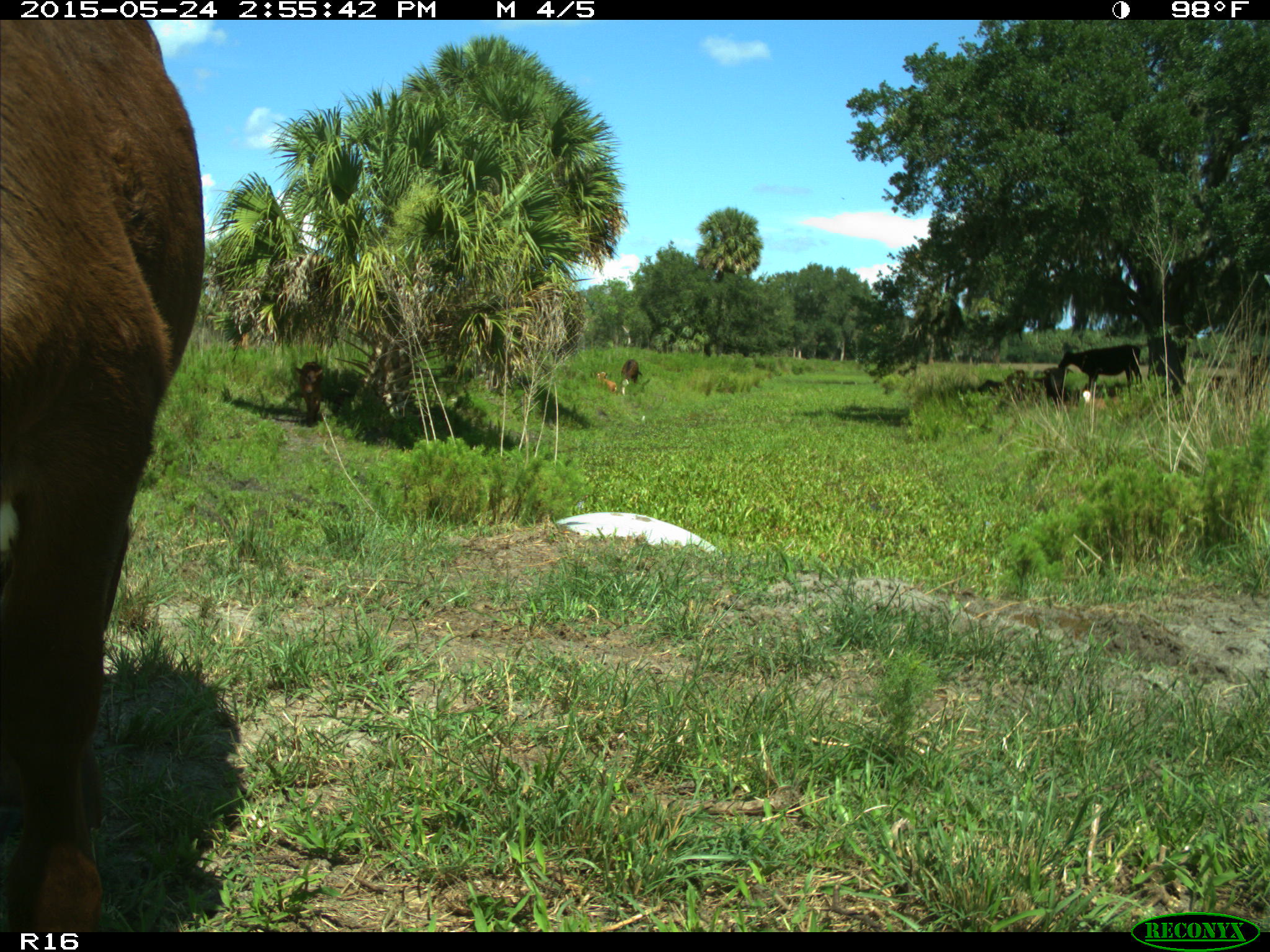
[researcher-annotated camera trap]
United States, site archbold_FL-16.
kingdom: Animalia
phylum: Chordata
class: Mammalia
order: Artiodactyla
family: Bovidae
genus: Bos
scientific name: Bos taurus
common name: domestic cow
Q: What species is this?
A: Bos taurus (domestic cow).